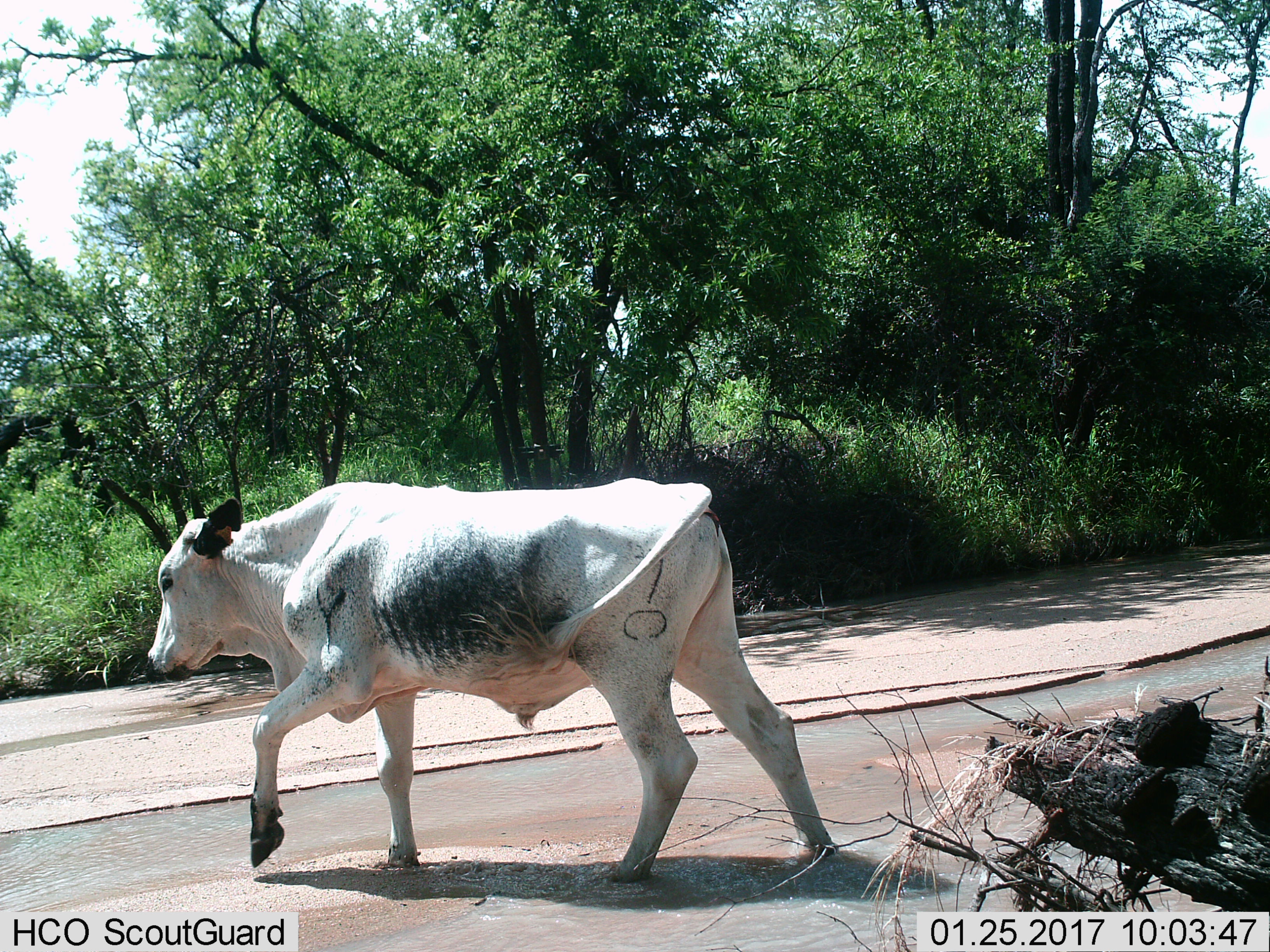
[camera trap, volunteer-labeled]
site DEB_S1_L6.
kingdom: Animalia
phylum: Chordata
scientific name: Vertebrata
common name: domestic animal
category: domesticanimal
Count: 1.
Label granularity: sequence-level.